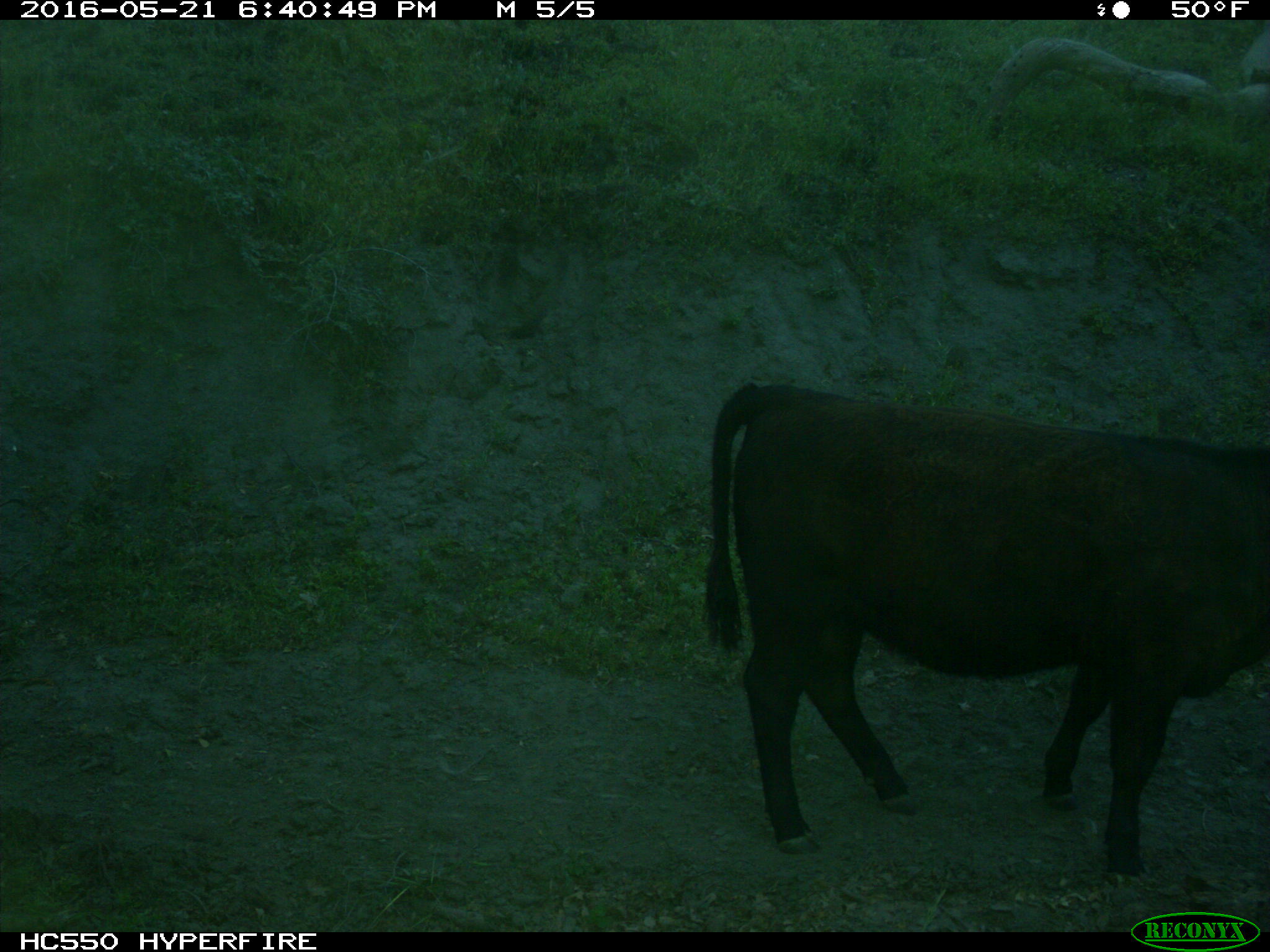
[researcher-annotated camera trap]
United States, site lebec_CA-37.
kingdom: Animalia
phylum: Chordata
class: Mammalia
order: Artiodactyla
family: Bovidae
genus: Bos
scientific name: Bos taurus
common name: domestic cow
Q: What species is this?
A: Bos taurus (domestic cow).